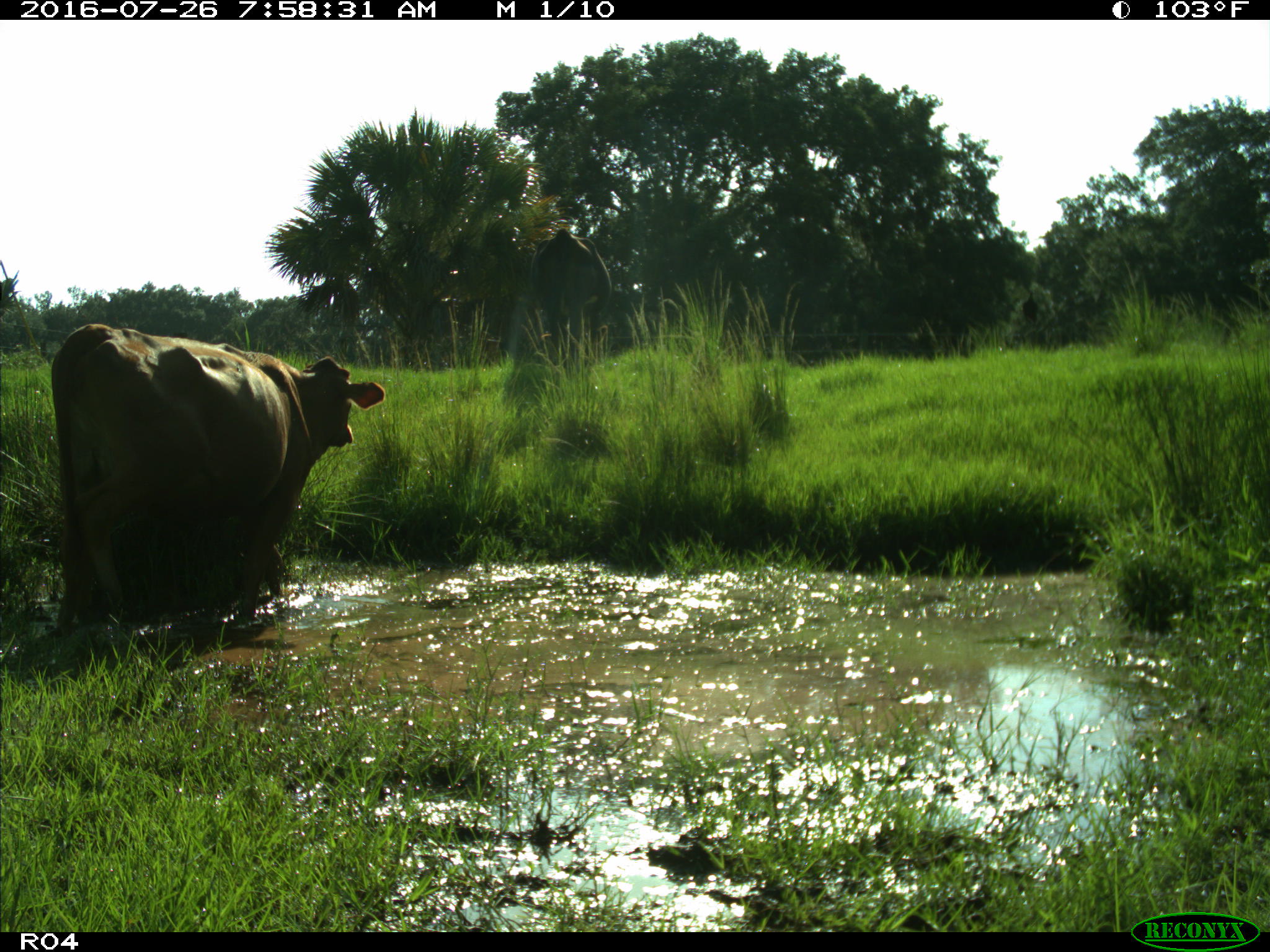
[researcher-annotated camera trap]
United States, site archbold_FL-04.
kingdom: Animalia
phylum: Chordata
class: Mammalia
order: Artiodactyla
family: Bovidae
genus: Bos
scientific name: Bos taurus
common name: domestic cow